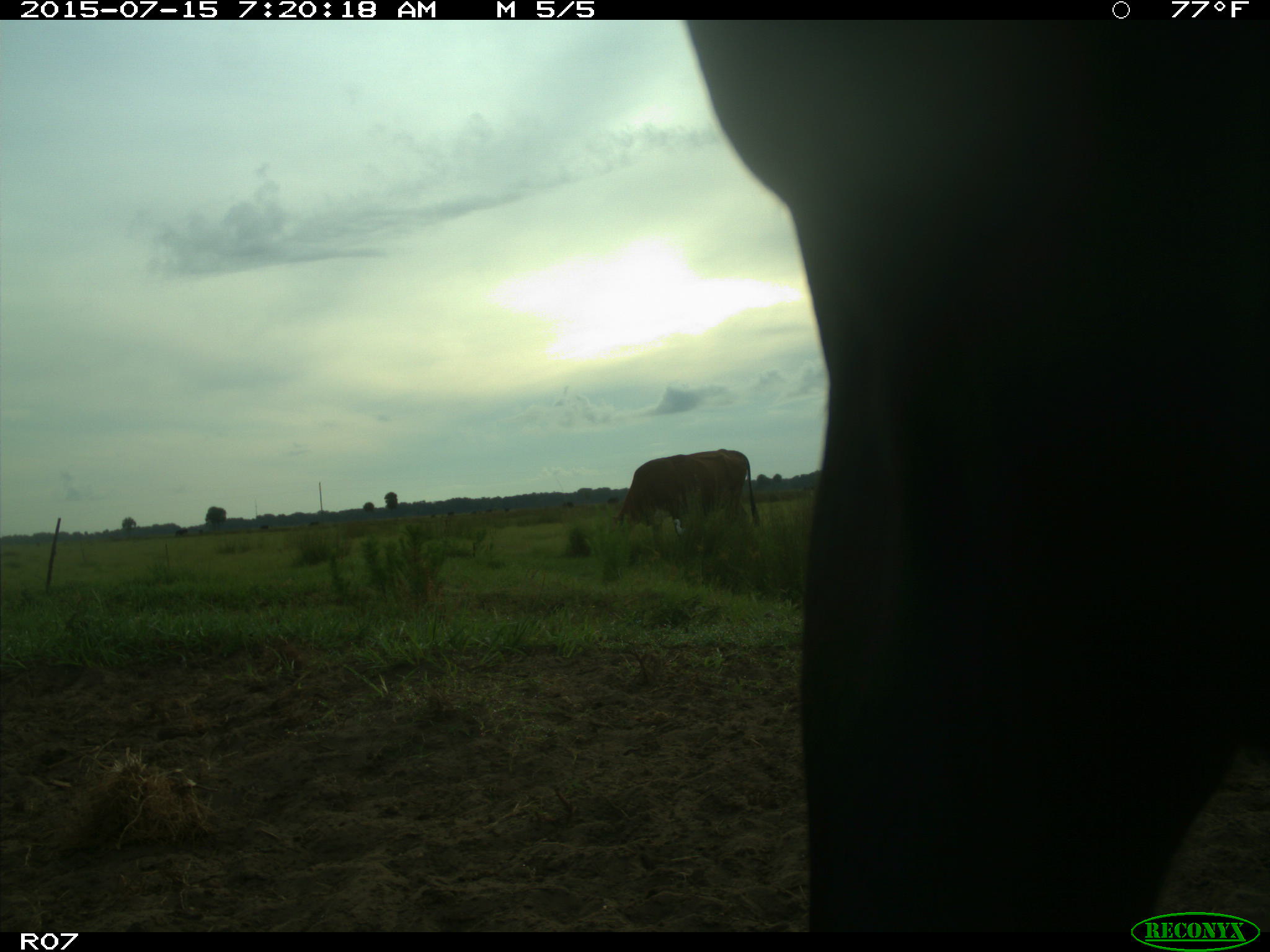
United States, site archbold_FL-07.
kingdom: Animalia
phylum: Chordata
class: Mammalia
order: Artiodactyla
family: Bovidae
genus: Bos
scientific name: Bos taurus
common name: domestic cow